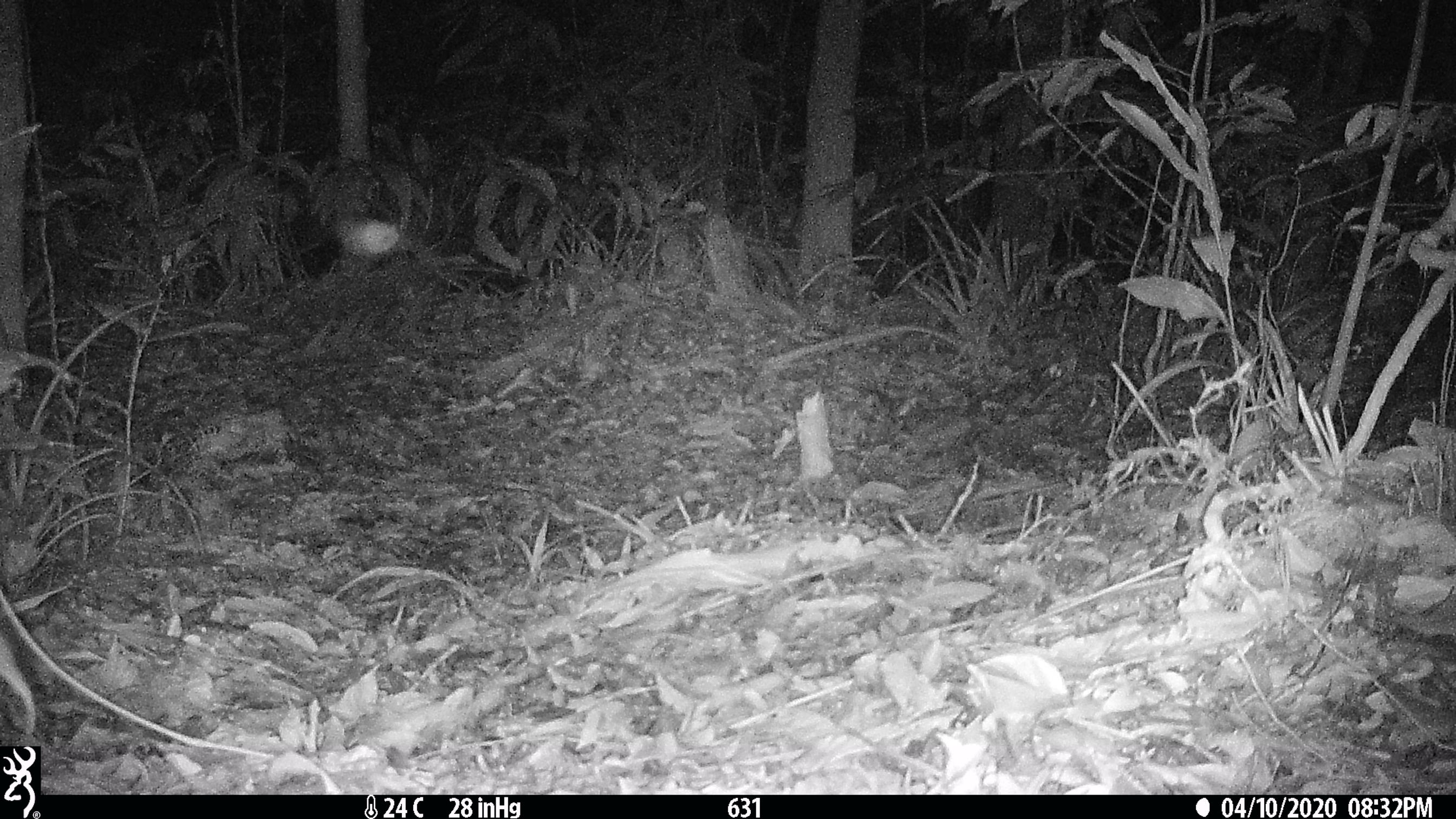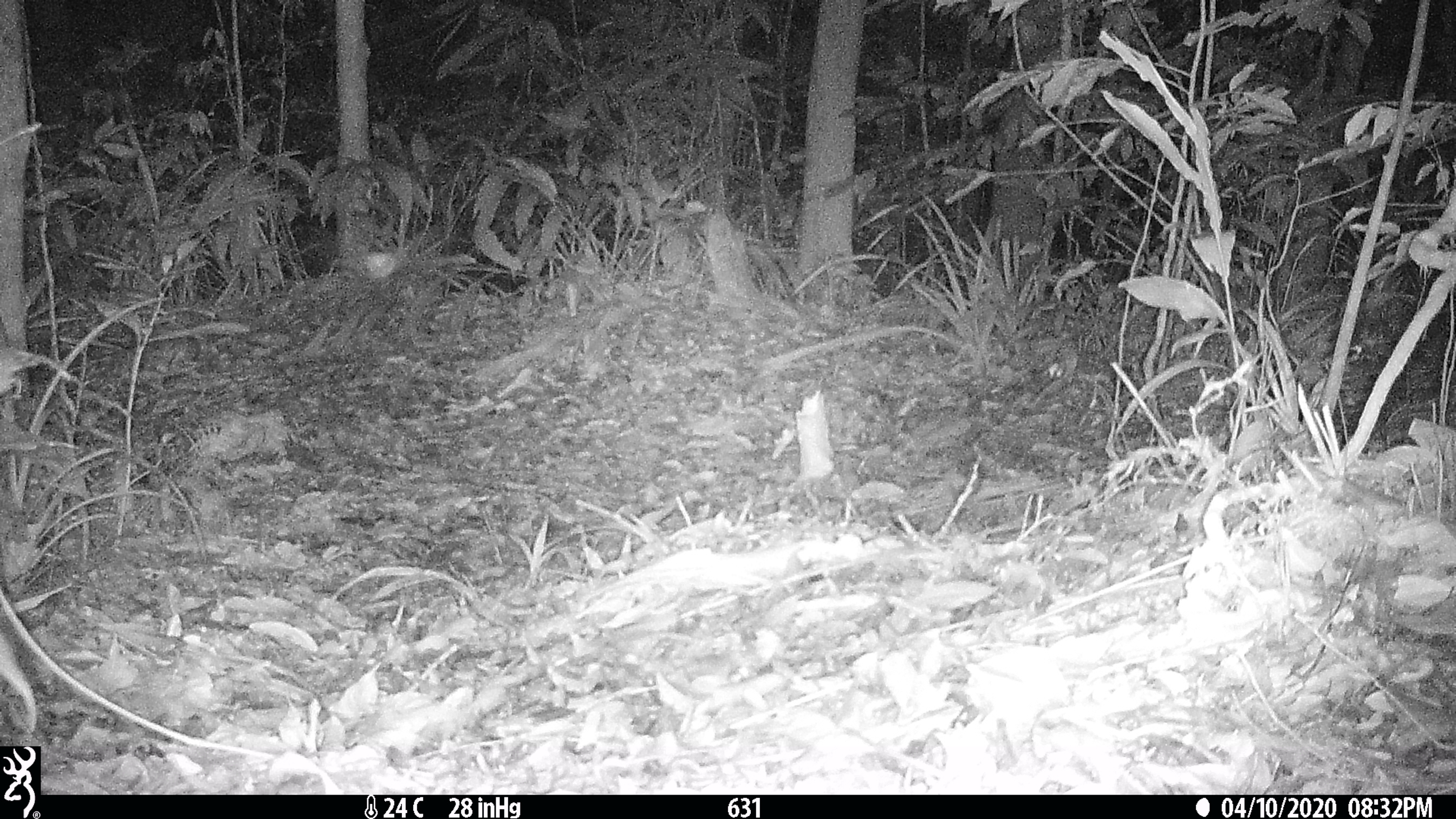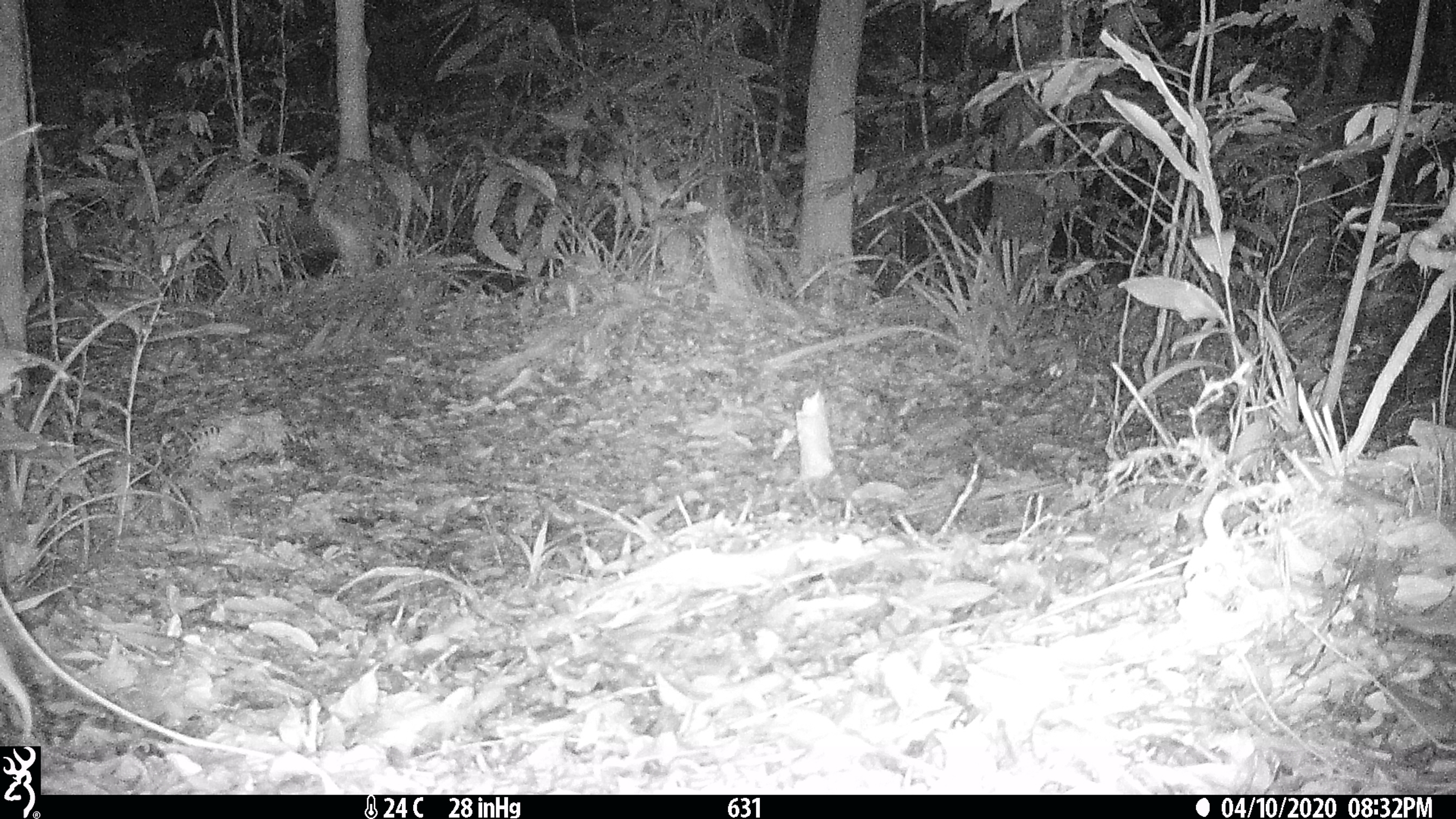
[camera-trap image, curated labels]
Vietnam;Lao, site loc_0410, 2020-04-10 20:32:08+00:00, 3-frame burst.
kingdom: Animalia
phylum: Arthropoda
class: Insecta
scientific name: Insecta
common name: insect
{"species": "insect (Insecta)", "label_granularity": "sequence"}